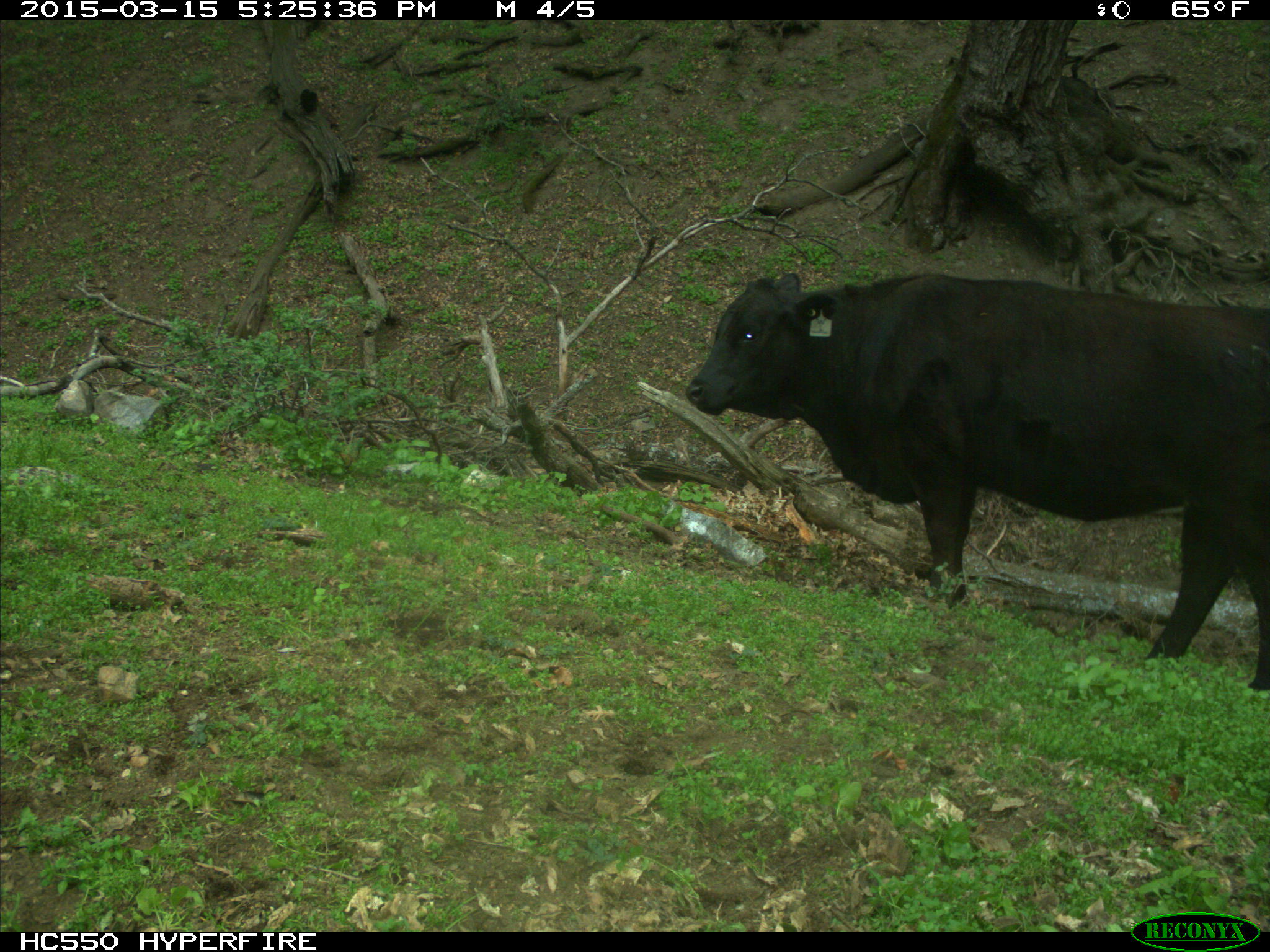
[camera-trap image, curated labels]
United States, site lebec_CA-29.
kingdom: Animalia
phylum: Chordata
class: Mammalia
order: Artiodactyla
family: Bovidae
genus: Bos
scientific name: Bos taurus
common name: domestic cow